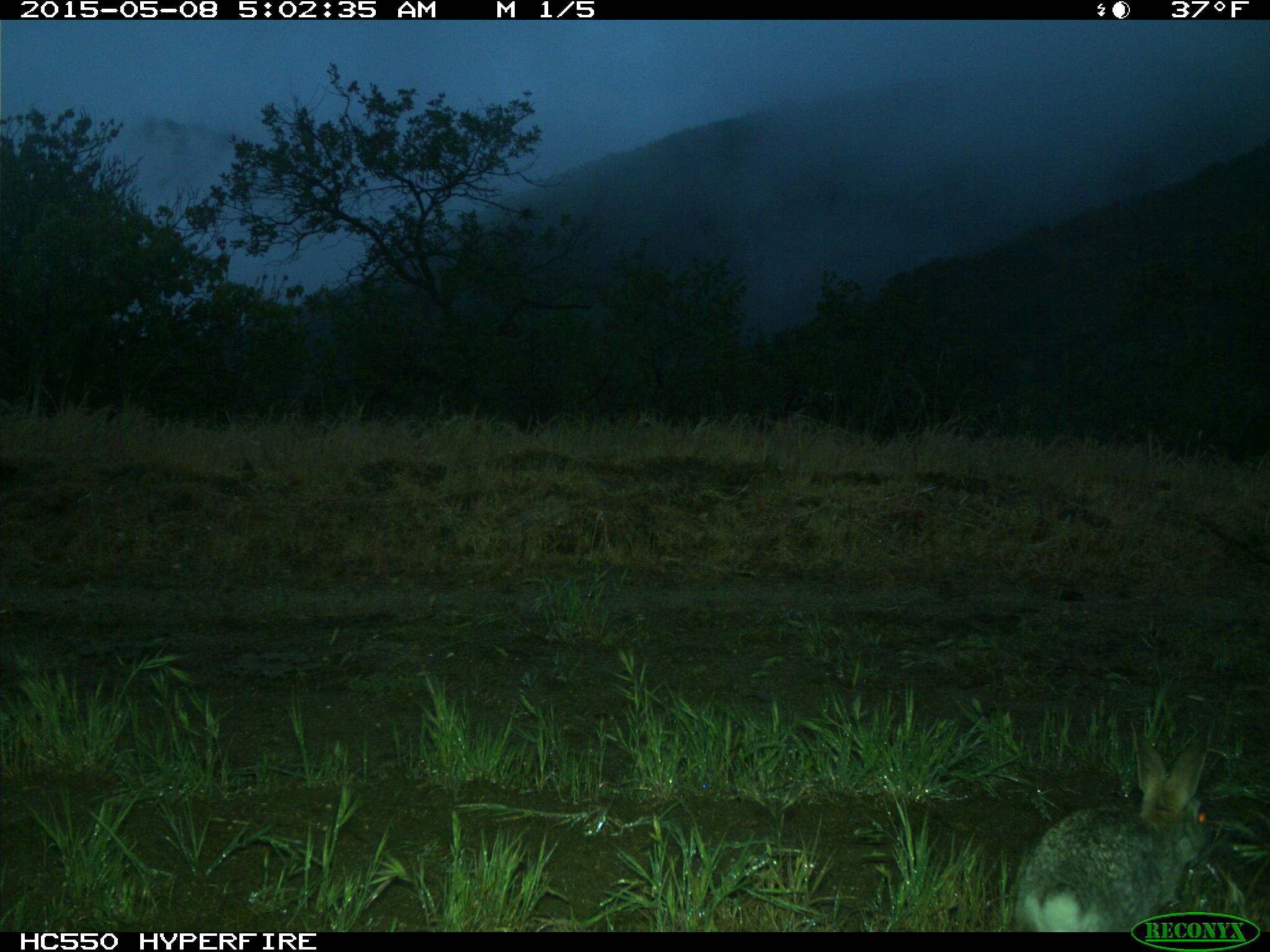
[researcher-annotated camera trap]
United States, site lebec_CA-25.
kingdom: Animalia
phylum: Chordata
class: Mammalia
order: Lagomorpha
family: Leporidae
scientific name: Leporidae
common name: rabbits and hares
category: unidentified rabbit